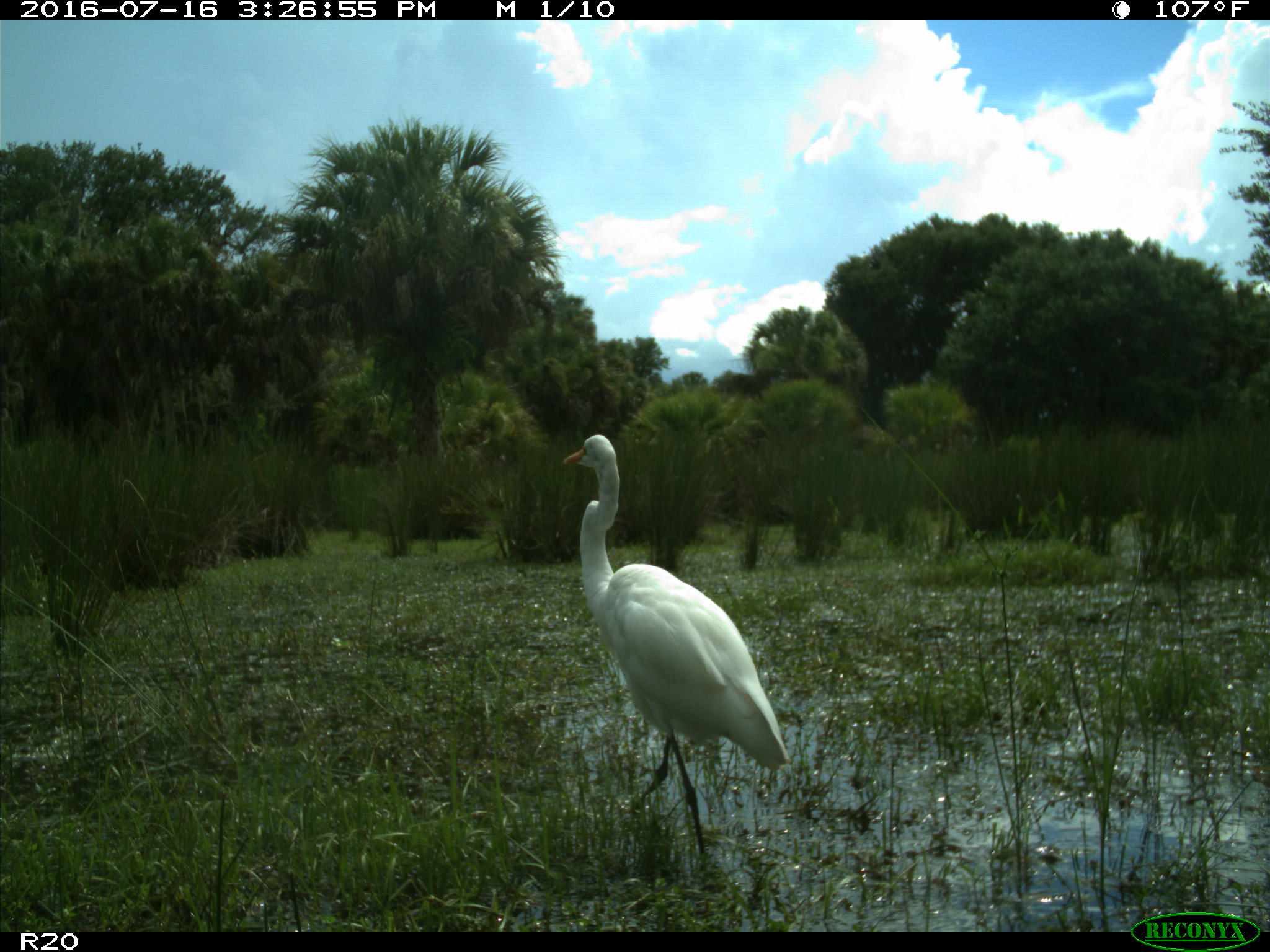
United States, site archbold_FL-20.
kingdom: Animalia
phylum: Chordata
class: Aves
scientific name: Aves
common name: birds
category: unidentified bird